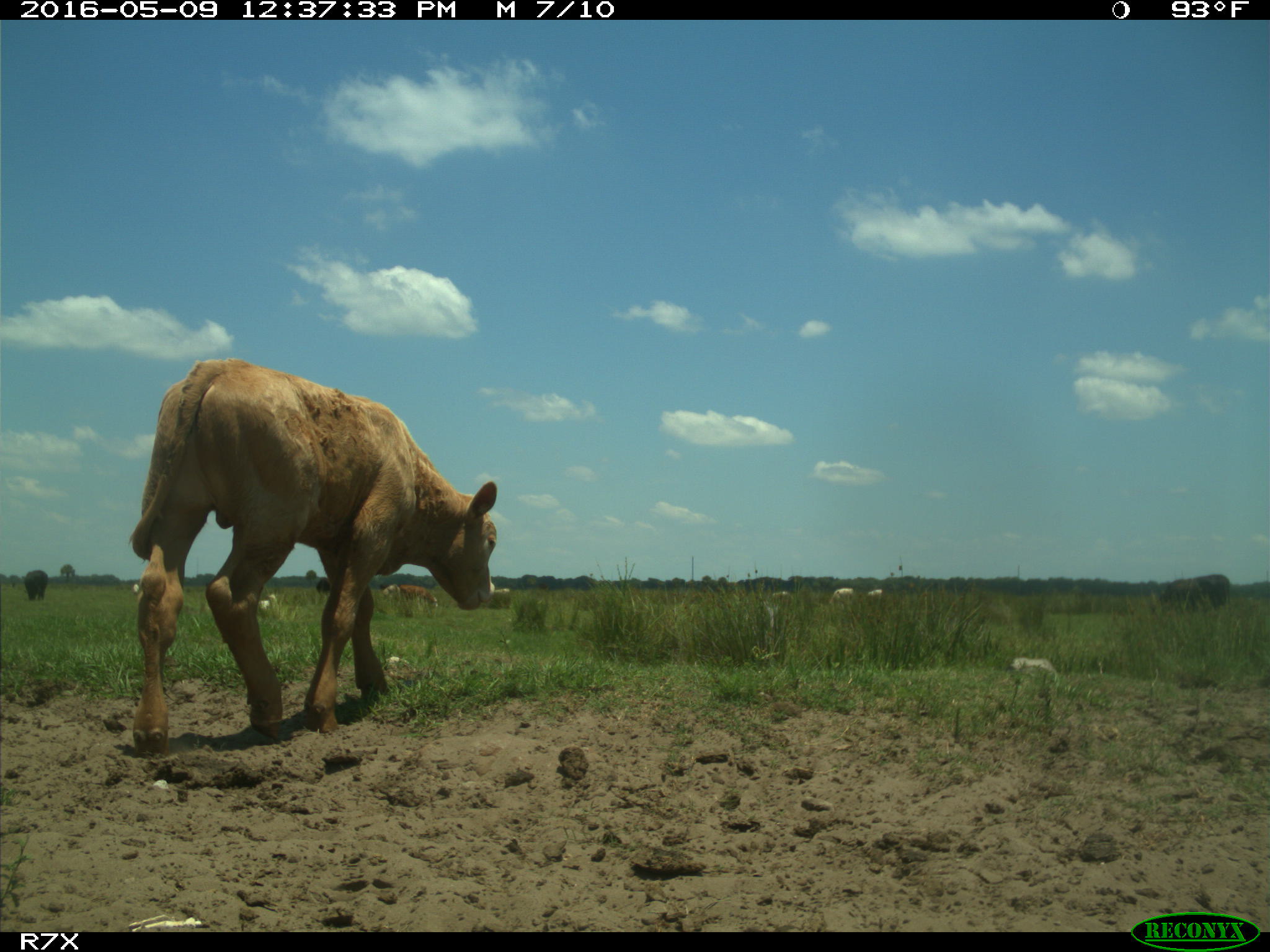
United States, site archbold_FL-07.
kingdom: Animalia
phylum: Chordata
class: Mammalia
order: Artiodactyla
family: Bovidae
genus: Bos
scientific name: Bos taurus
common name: domestic cow